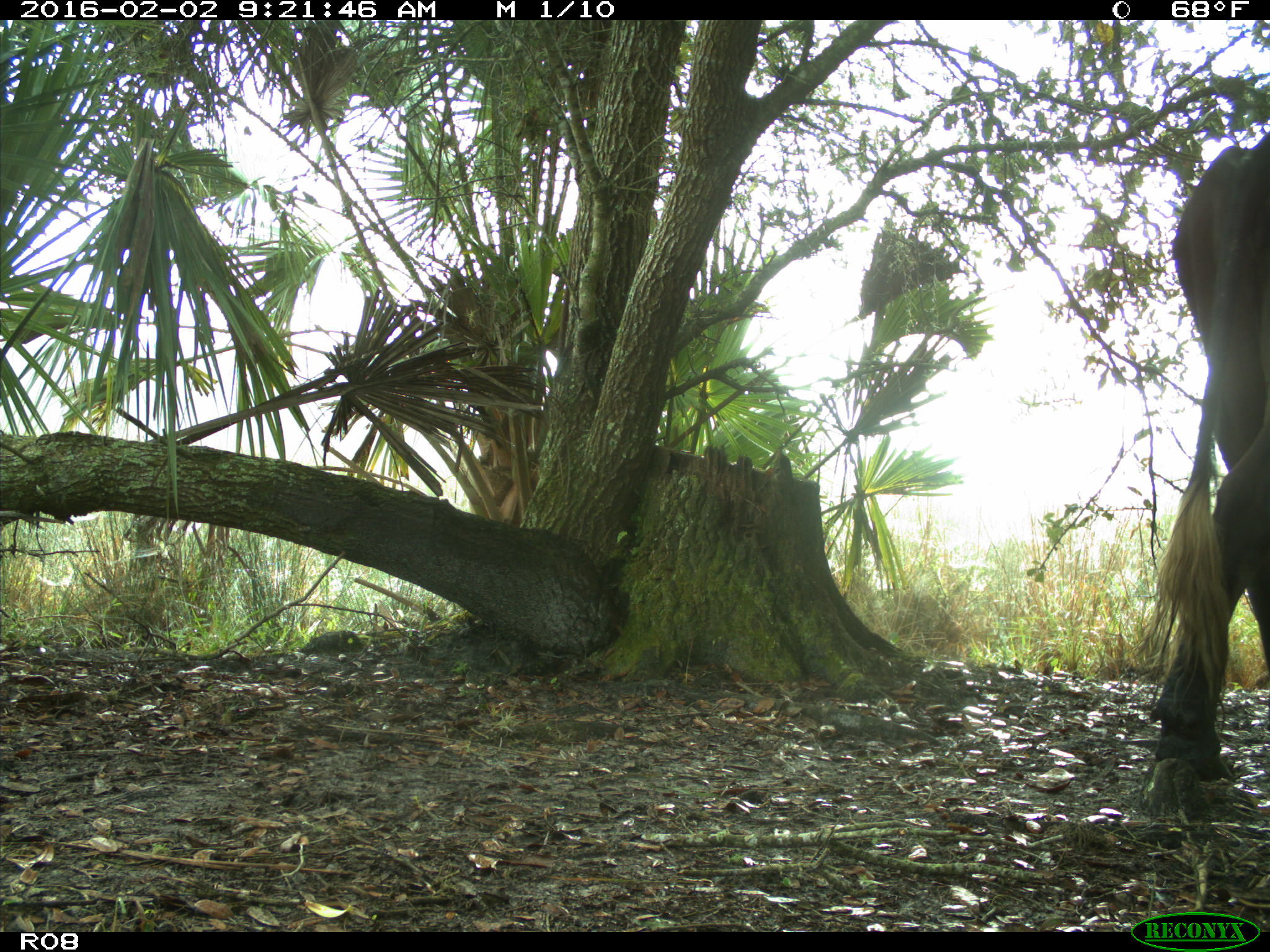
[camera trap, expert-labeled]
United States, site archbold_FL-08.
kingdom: Animalia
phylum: Chordata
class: Mammalia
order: Artiodactyla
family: Bovidae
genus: Bos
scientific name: Bos taurus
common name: domestic cow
Bos taurus (domestic cow).